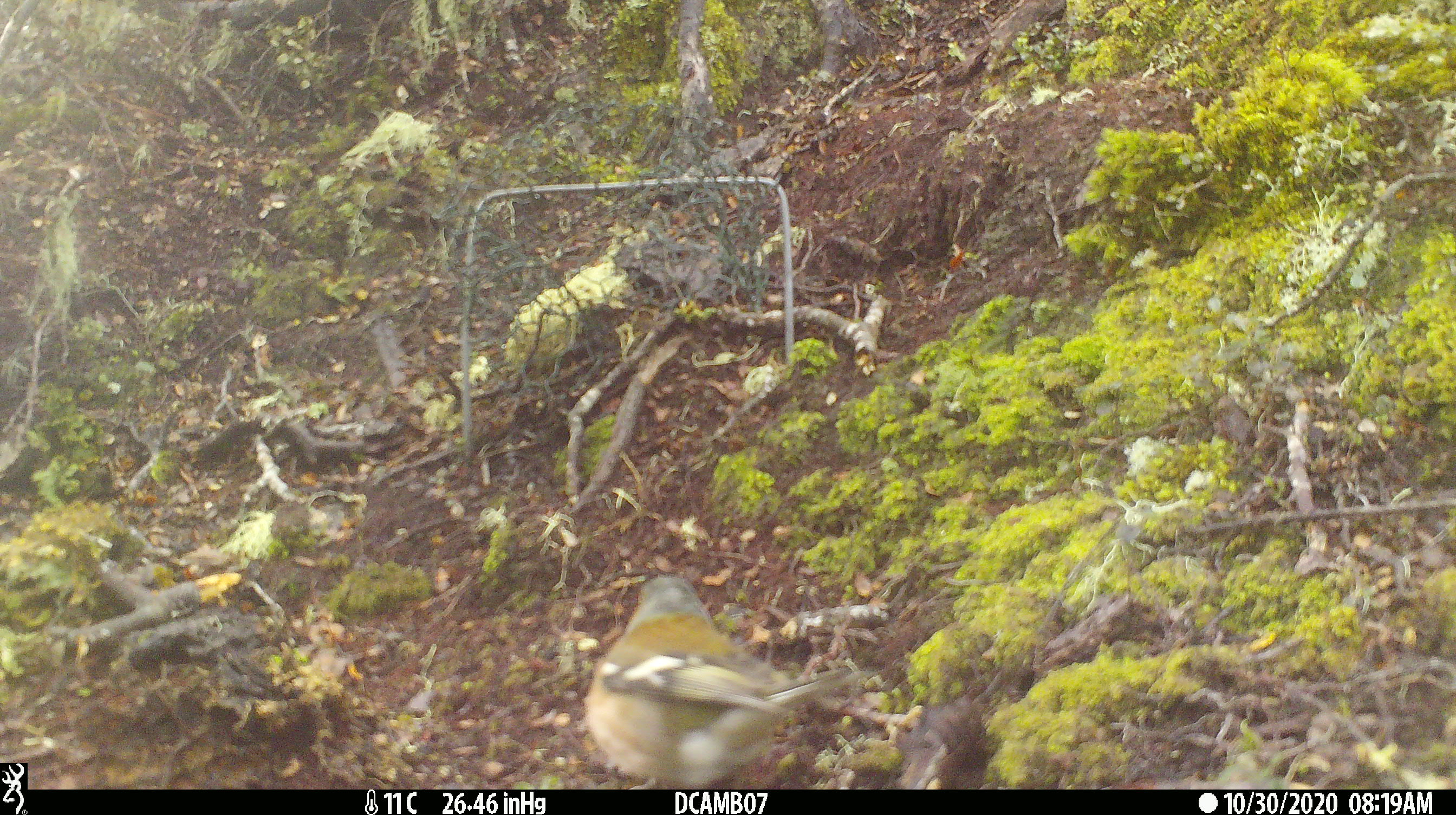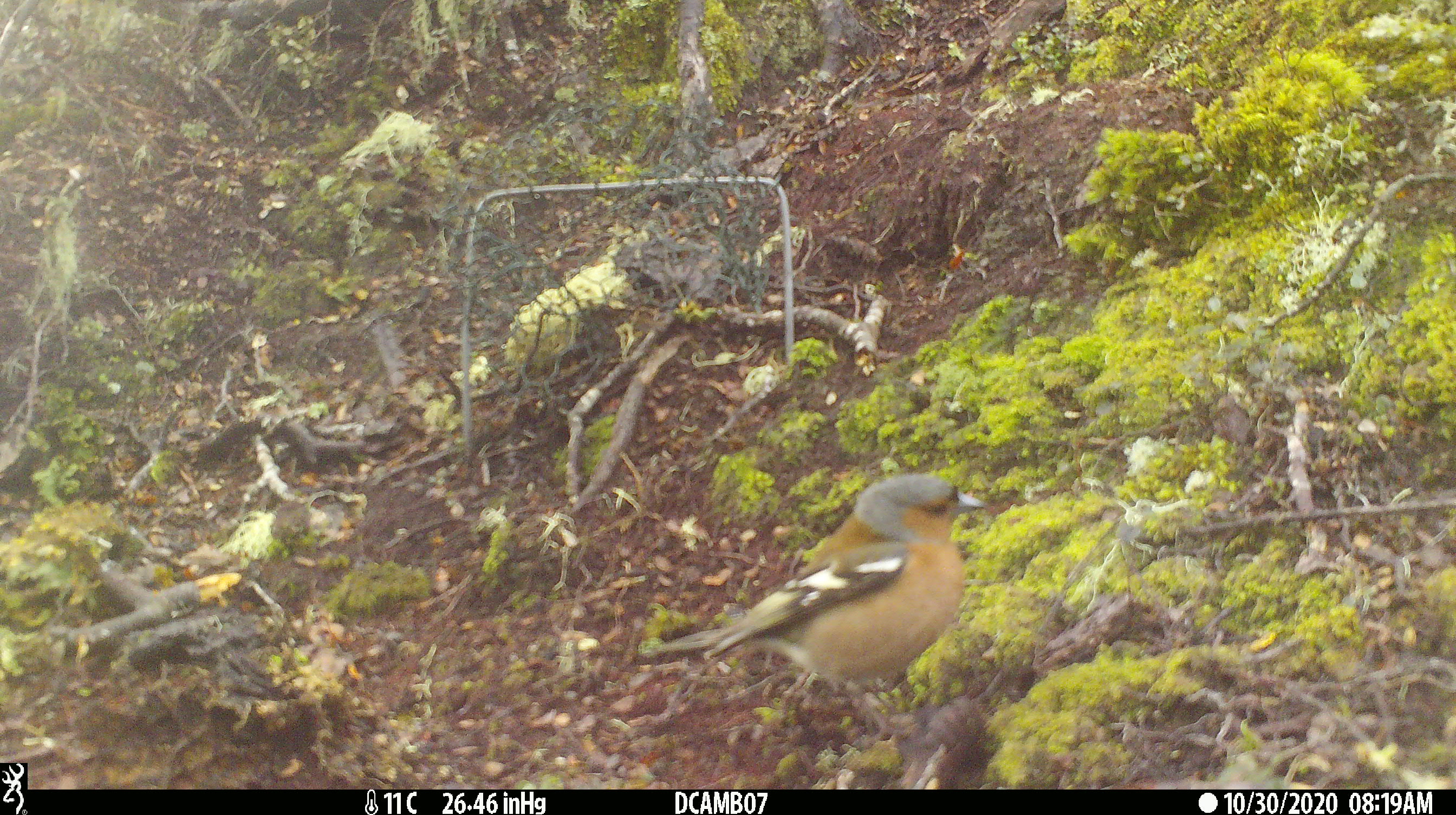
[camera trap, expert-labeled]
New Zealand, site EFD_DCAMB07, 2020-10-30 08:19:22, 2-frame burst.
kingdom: Animalia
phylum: Chordata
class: Aves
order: Passeriformes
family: Fringillidae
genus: Fringilla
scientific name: Fringilla coelebs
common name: common chaffinch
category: chaffinch